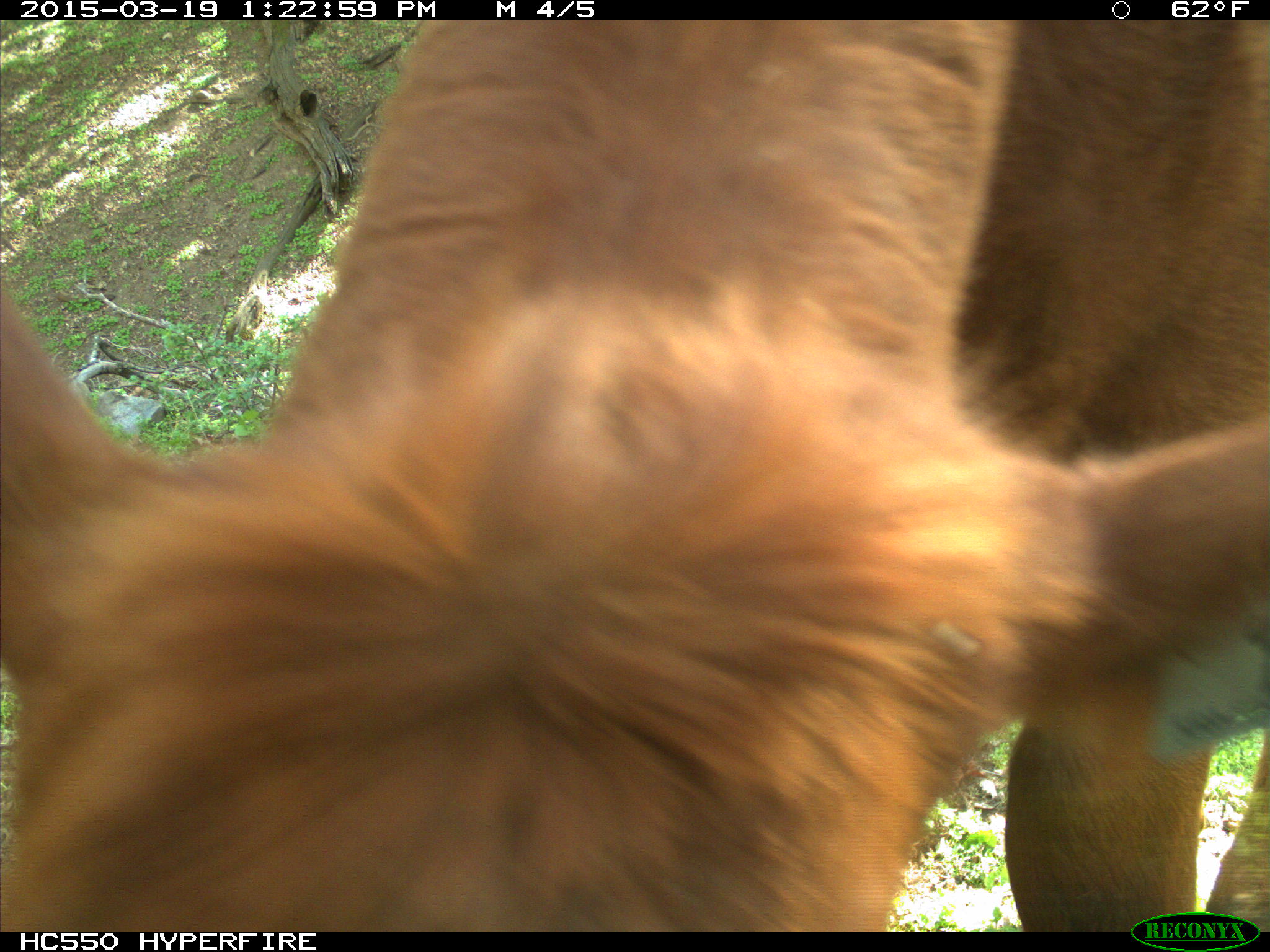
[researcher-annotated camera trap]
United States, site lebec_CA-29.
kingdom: Animalia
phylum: Chordata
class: Mammalia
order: Artiodactyla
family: Bovidae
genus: Bos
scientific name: Bos taurus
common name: domestic cow